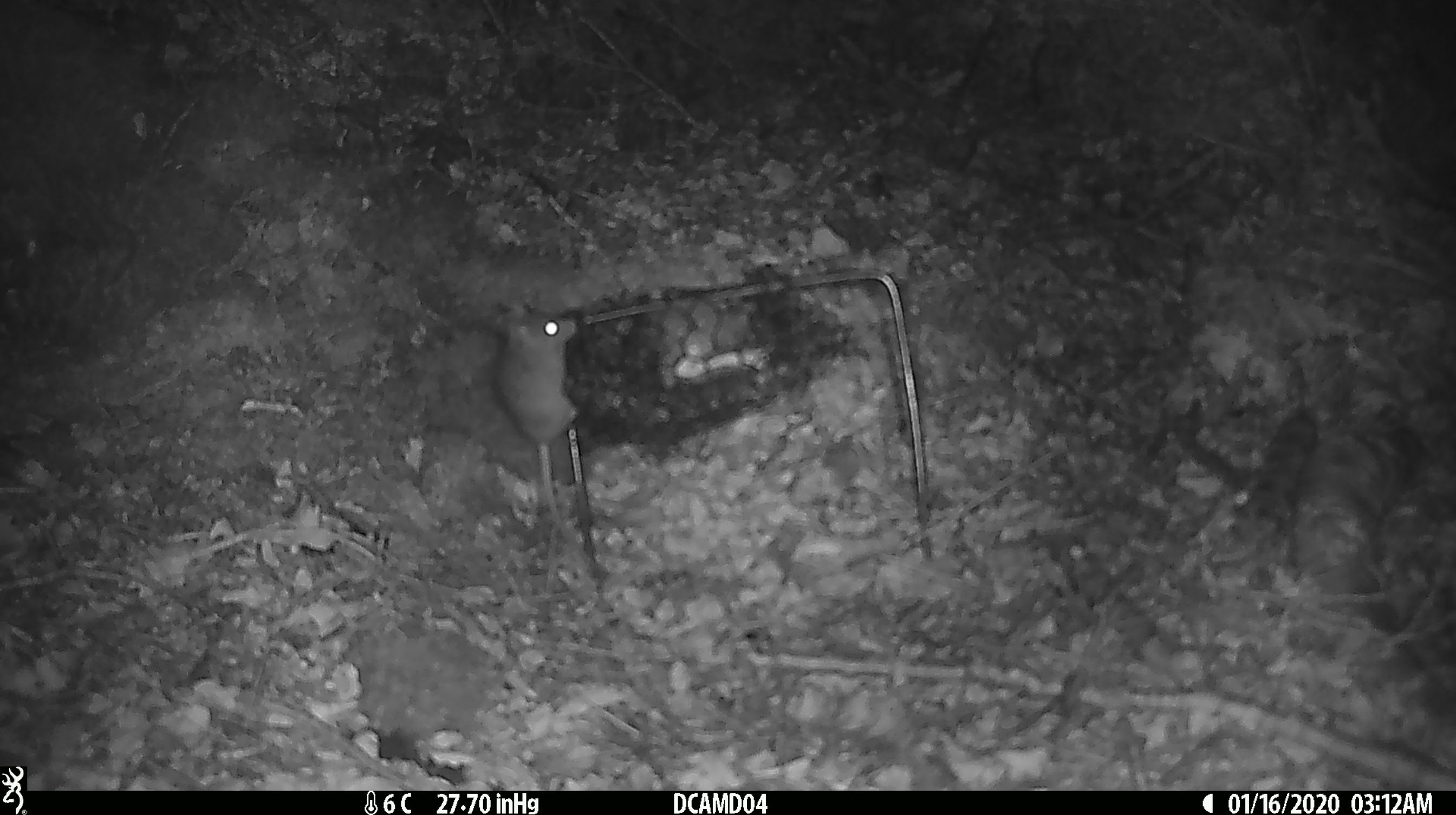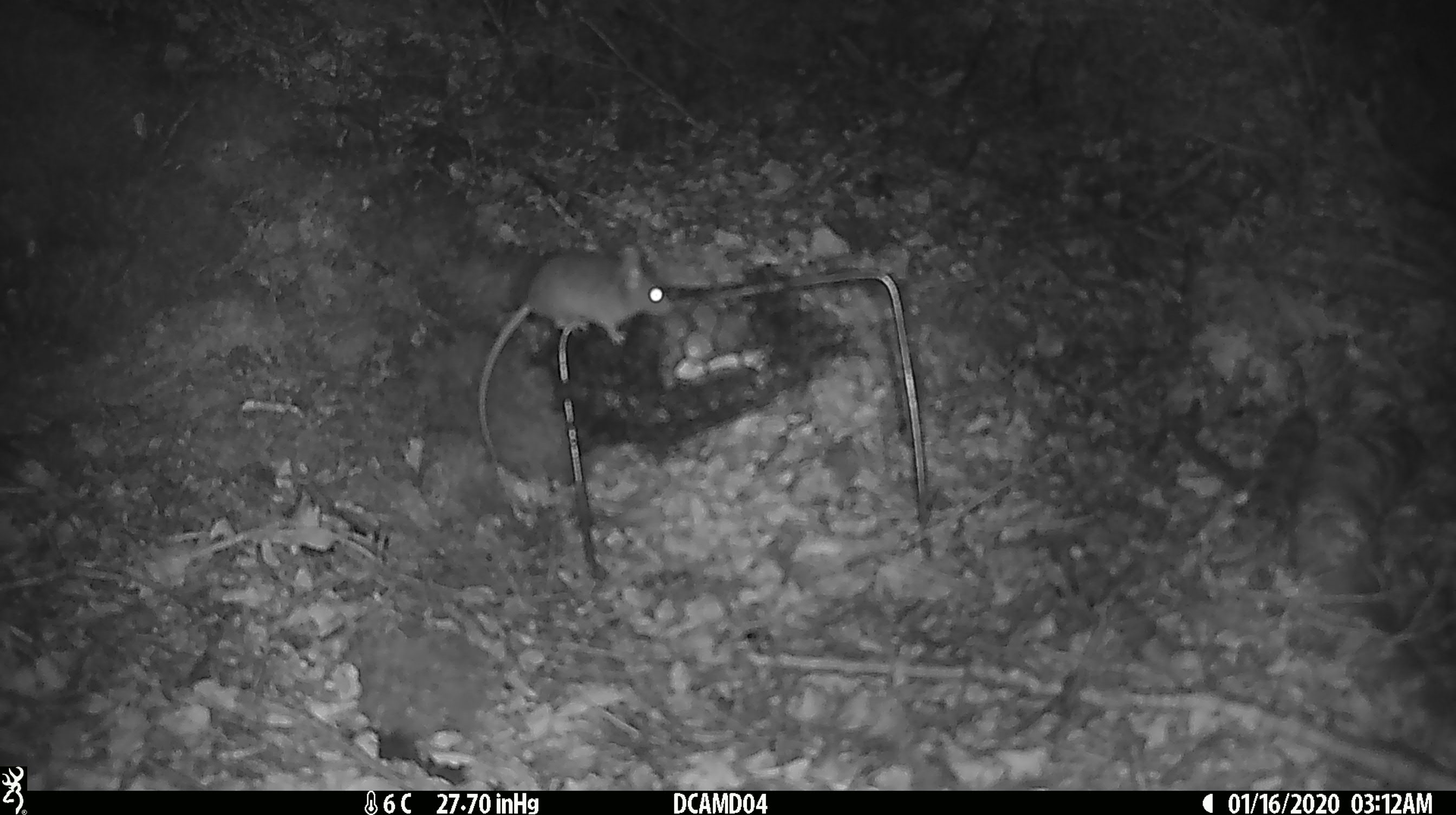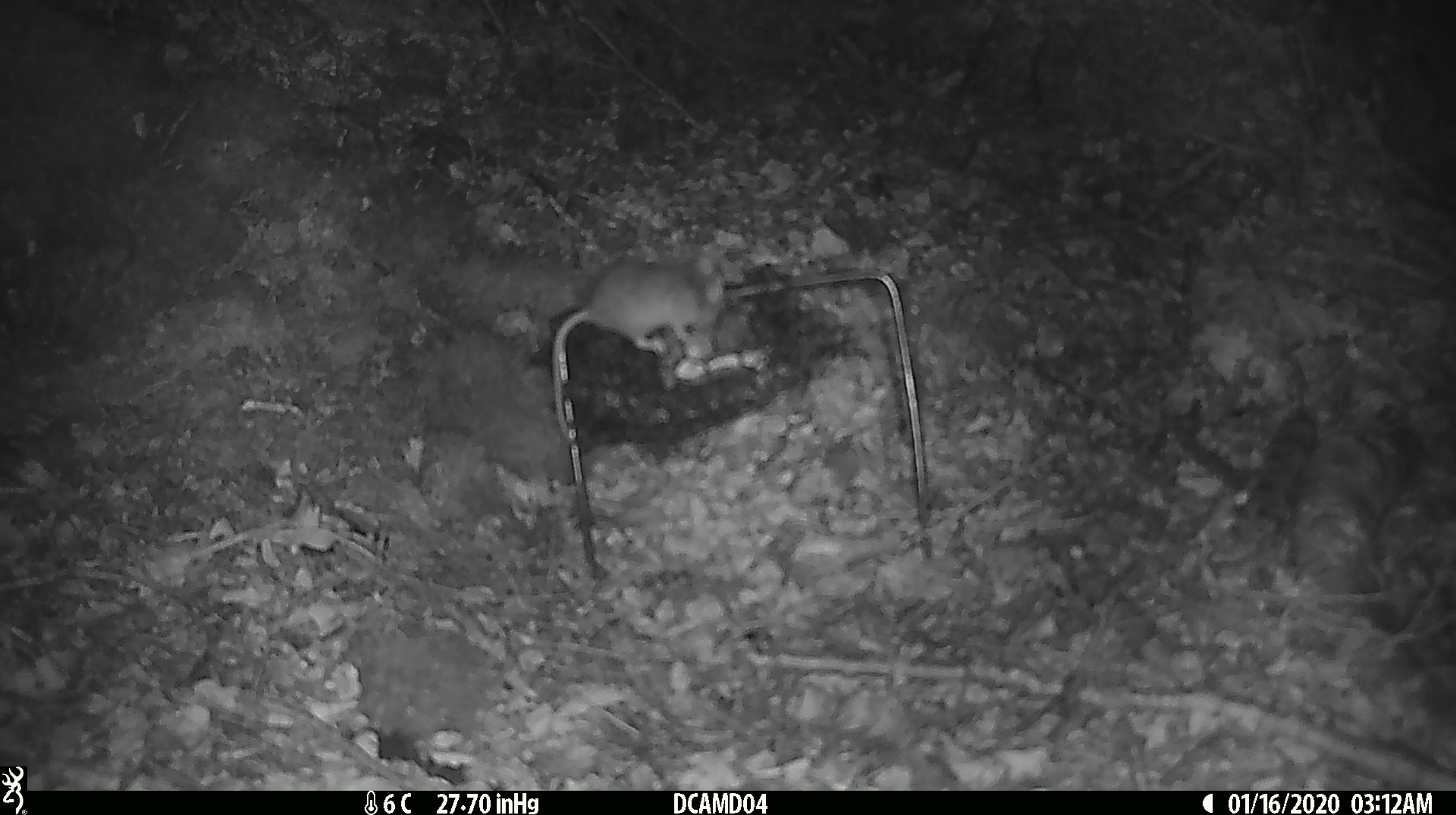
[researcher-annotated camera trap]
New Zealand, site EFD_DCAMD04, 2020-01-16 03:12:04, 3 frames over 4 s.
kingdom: Animalia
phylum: Chordata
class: Mammalia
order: Rodentia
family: Muridae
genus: Mus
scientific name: Mus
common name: mouse